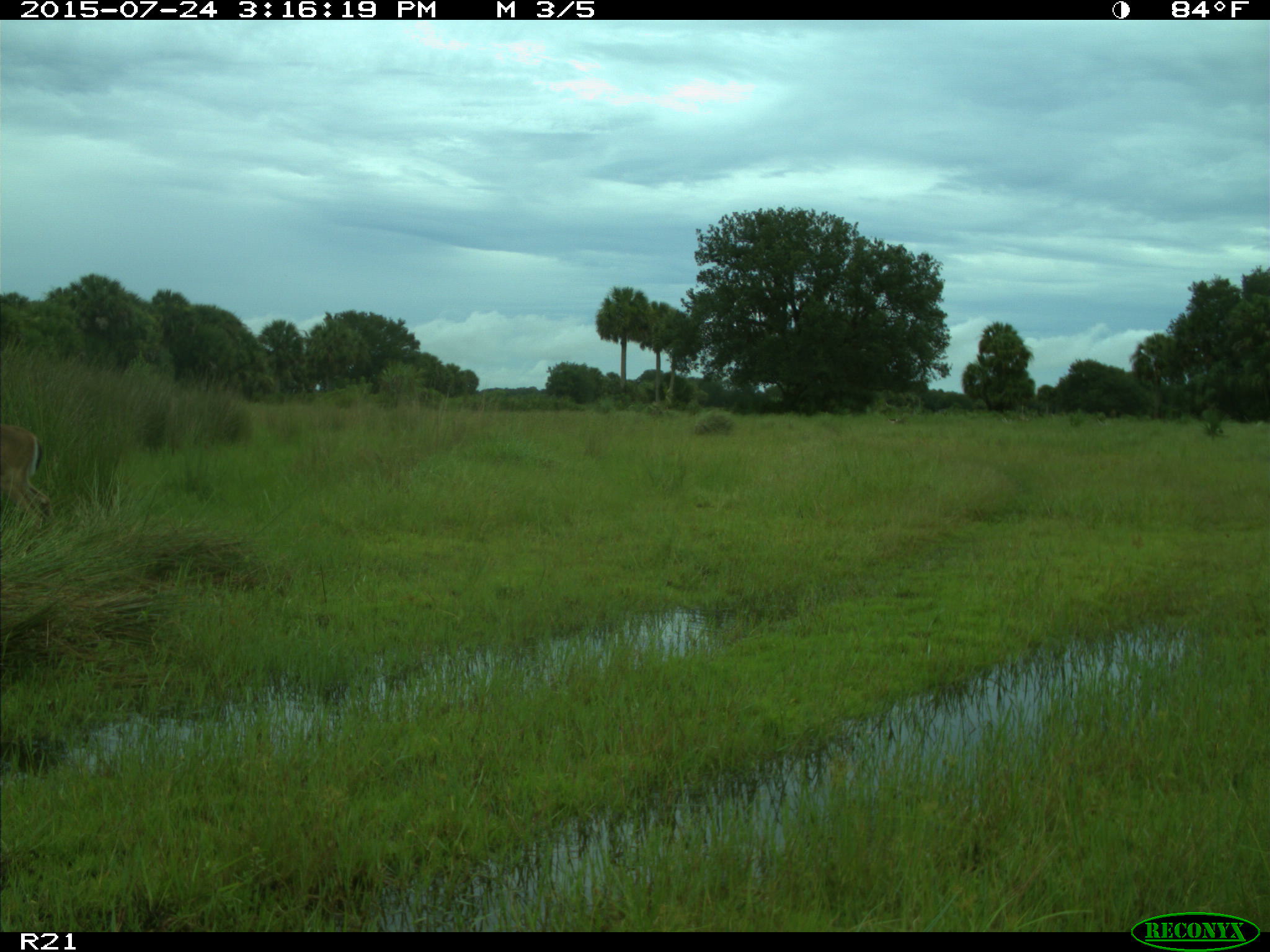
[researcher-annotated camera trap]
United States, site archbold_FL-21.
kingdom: Animalia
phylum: Chordata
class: Mammalia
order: Artiodactyla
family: Cervidae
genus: Odocoileus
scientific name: Odocoileus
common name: deer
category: unidentified deer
Unidentified deer (deer) (Odocoileus).